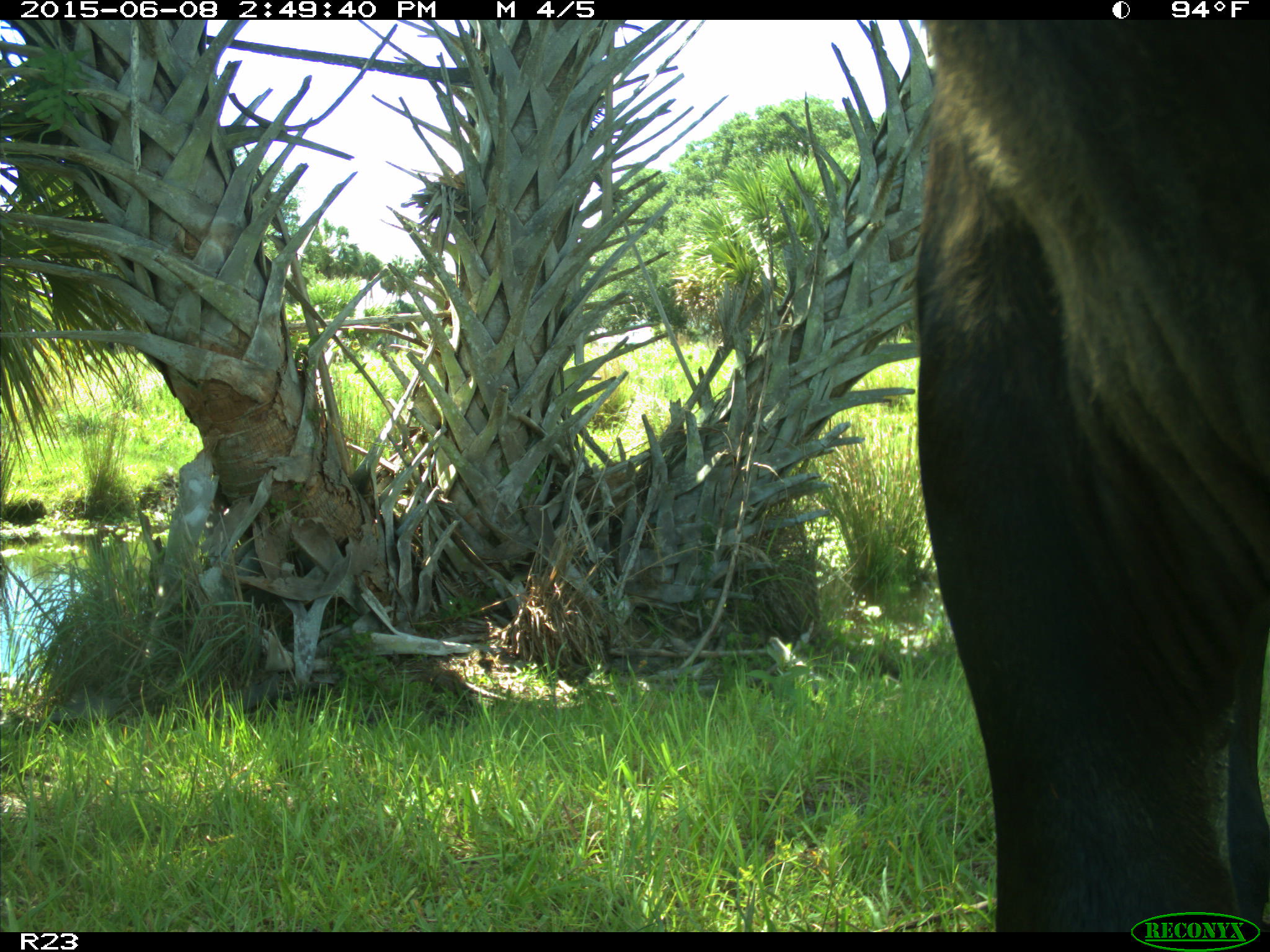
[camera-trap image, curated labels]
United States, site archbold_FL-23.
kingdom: Animalia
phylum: Chordata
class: Mammalia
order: Artiodactyla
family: Bovidae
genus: Bos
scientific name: Bos taurus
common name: domestic cow